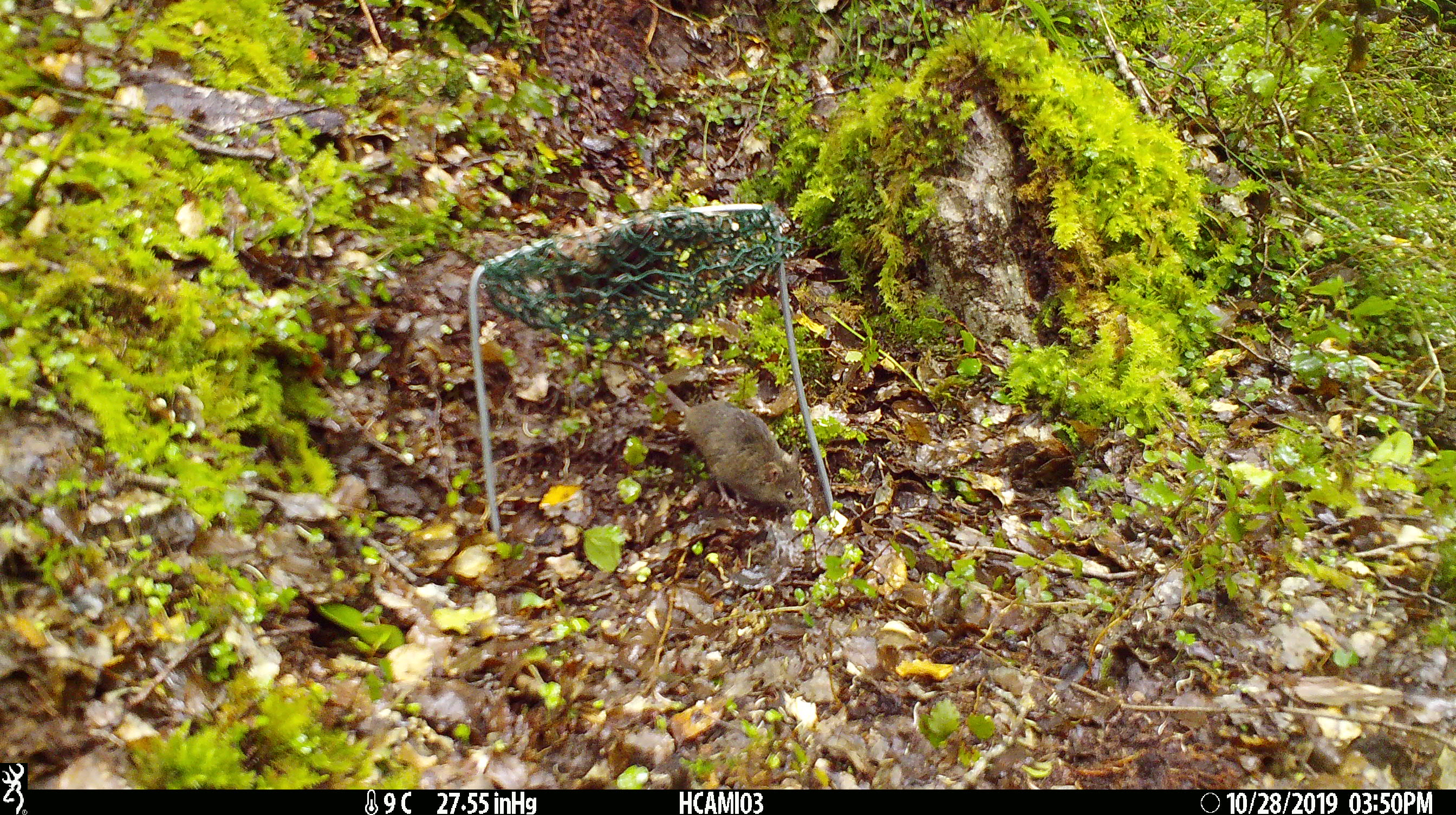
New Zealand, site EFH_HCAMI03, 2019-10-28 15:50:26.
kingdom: Animalia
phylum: Chordata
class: Mammalia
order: Rodentia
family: Muridae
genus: Mus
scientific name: Mus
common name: mouse